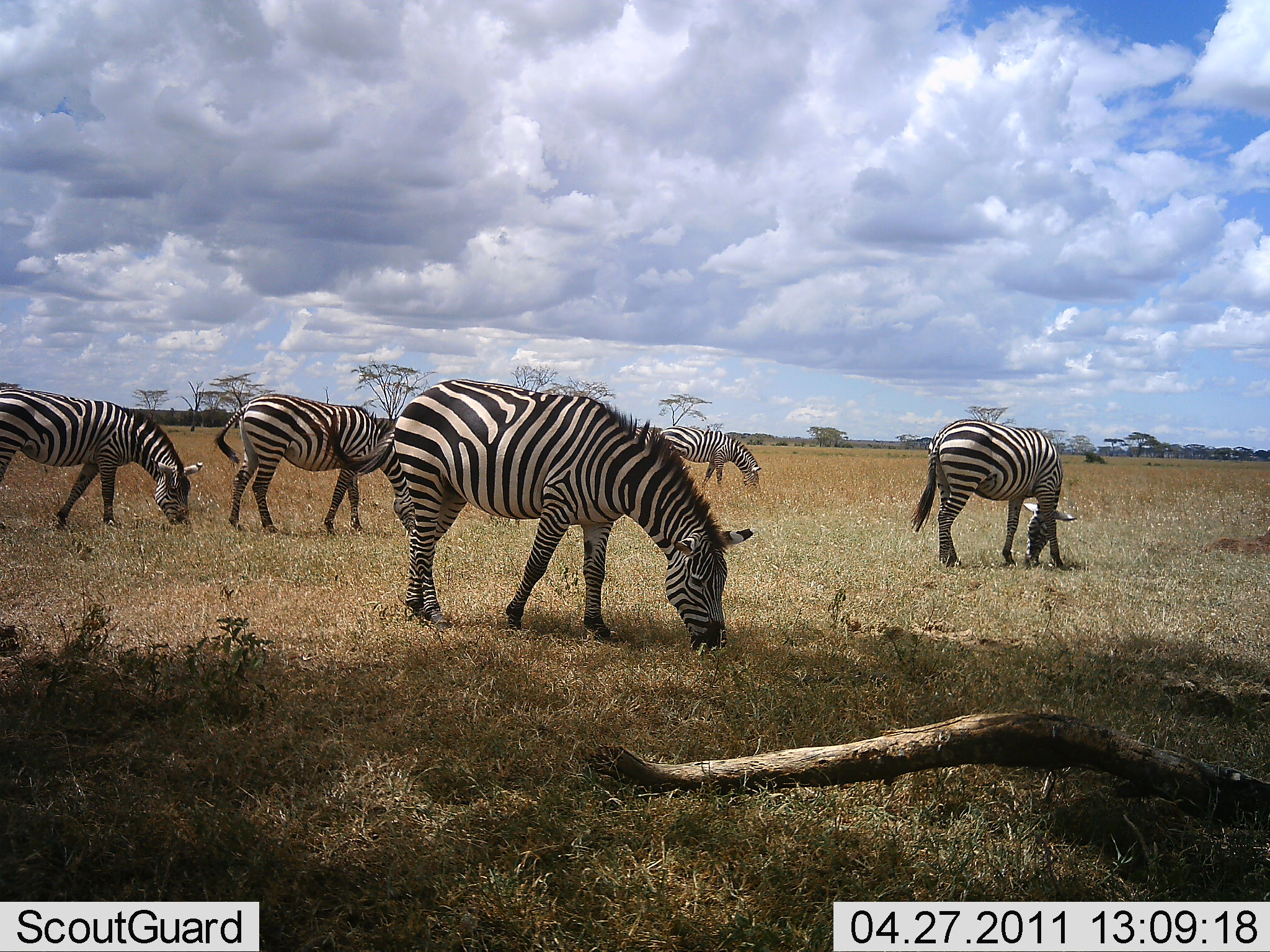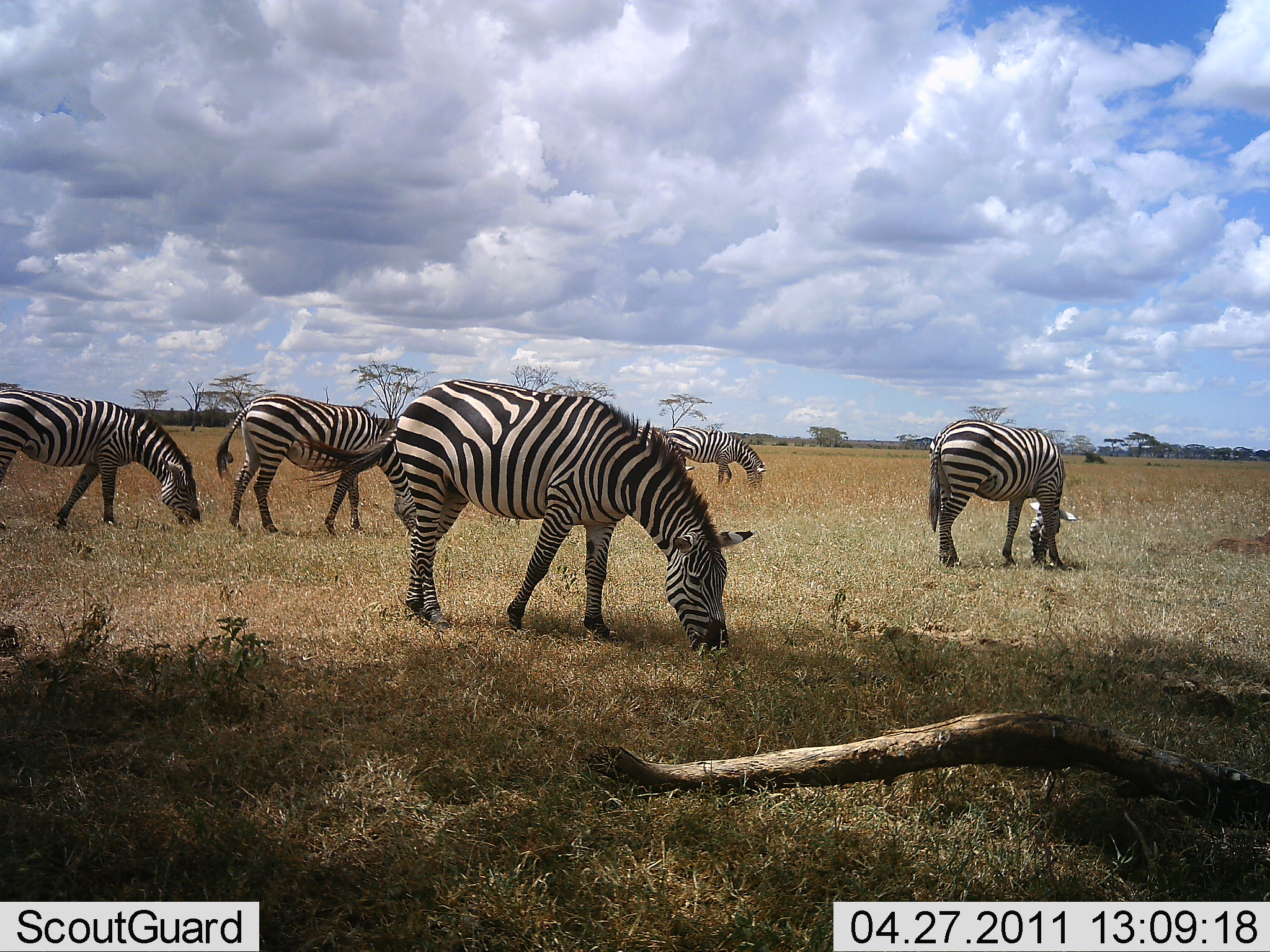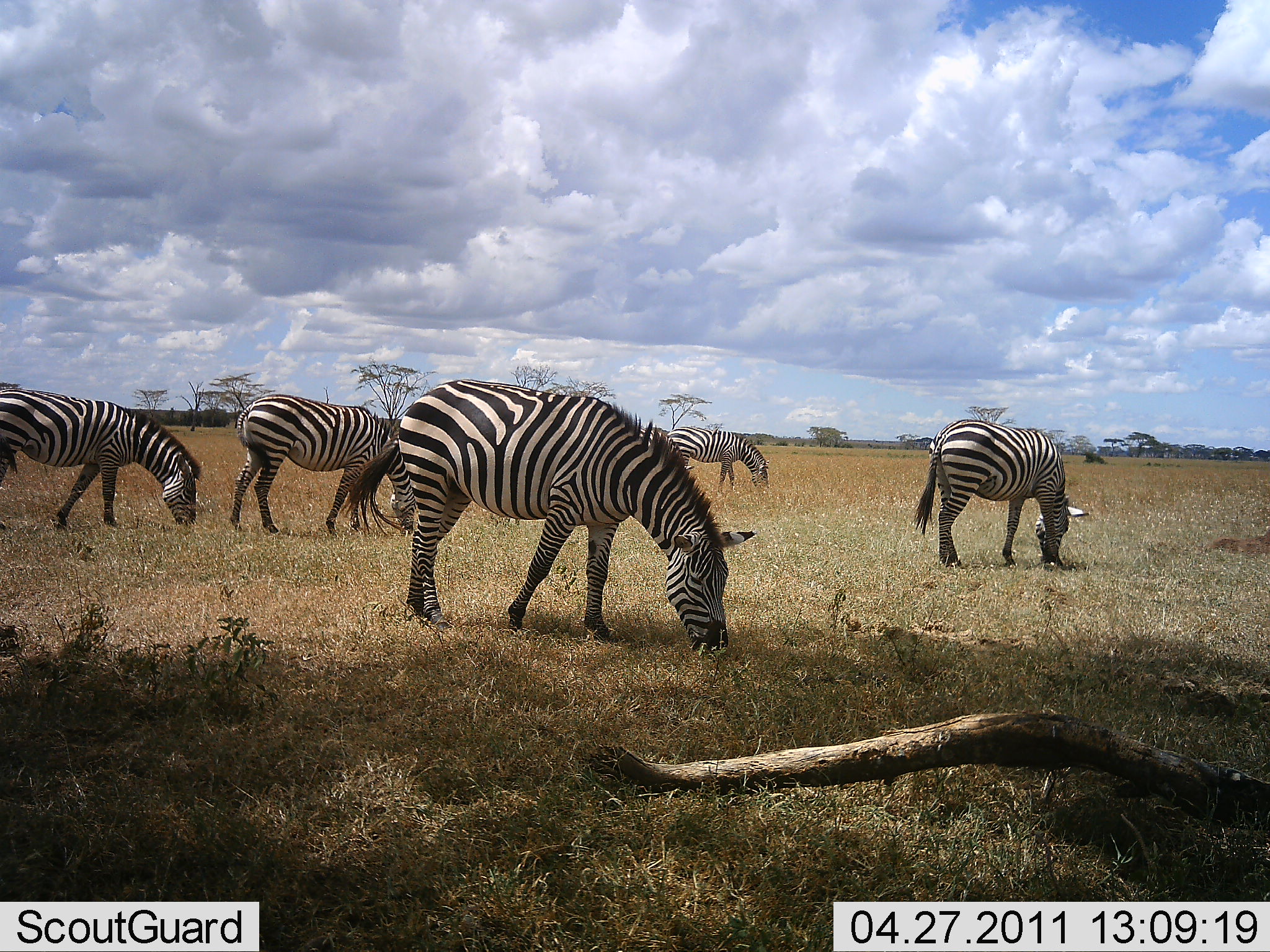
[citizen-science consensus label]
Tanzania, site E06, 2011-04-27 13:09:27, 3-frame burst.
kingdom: Animalia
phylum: Chordata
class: Mammalia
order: Perissodactyla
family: Equidae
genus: Equus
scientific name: Equus quagga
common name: plains zebra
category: zebra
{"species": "zebra (plains zebra) (Equus quagga)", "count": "5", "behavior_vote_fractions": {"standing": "40%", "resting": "0%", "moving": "0%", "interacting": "0%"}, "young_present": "0%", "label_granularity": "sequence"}